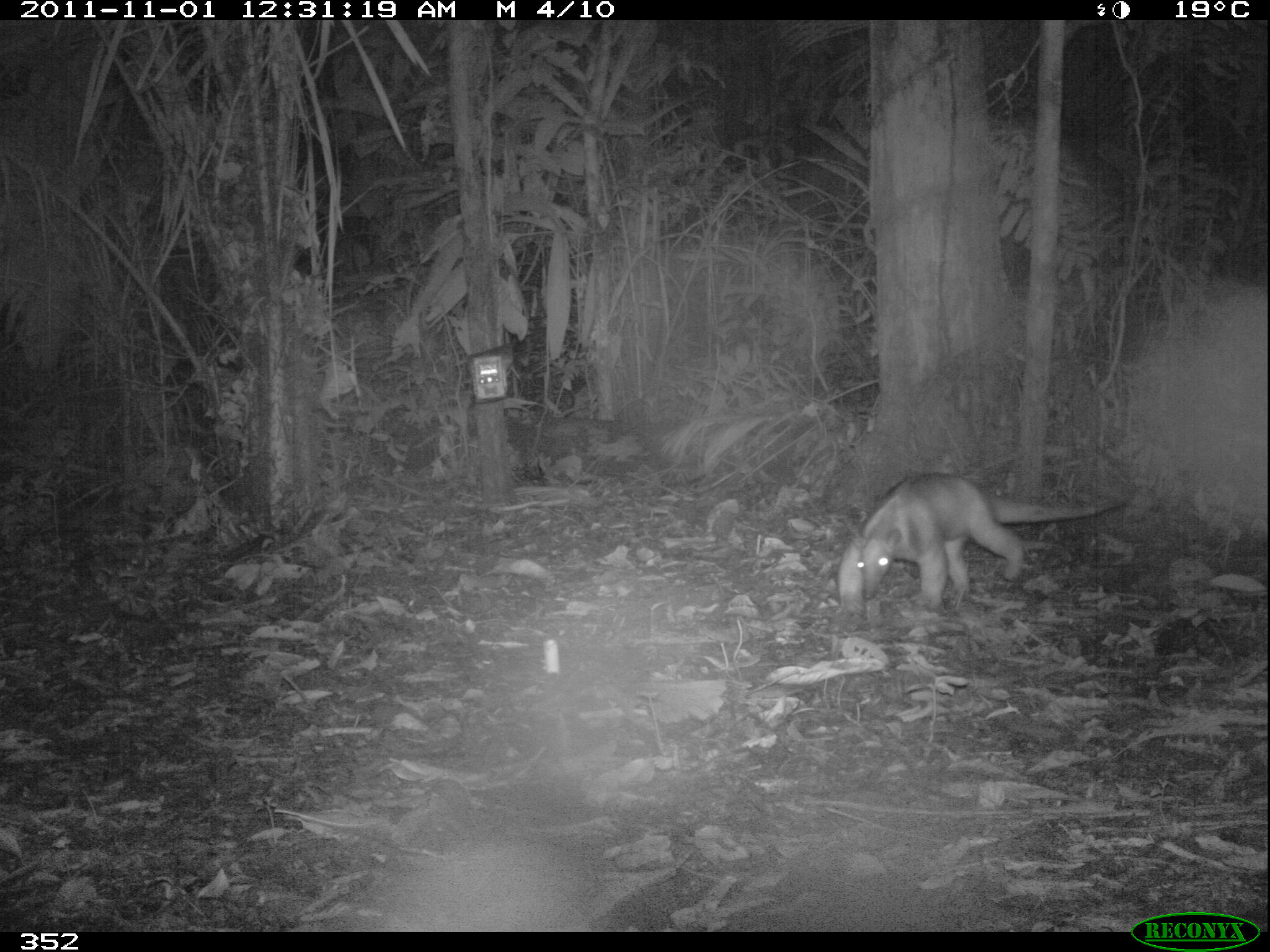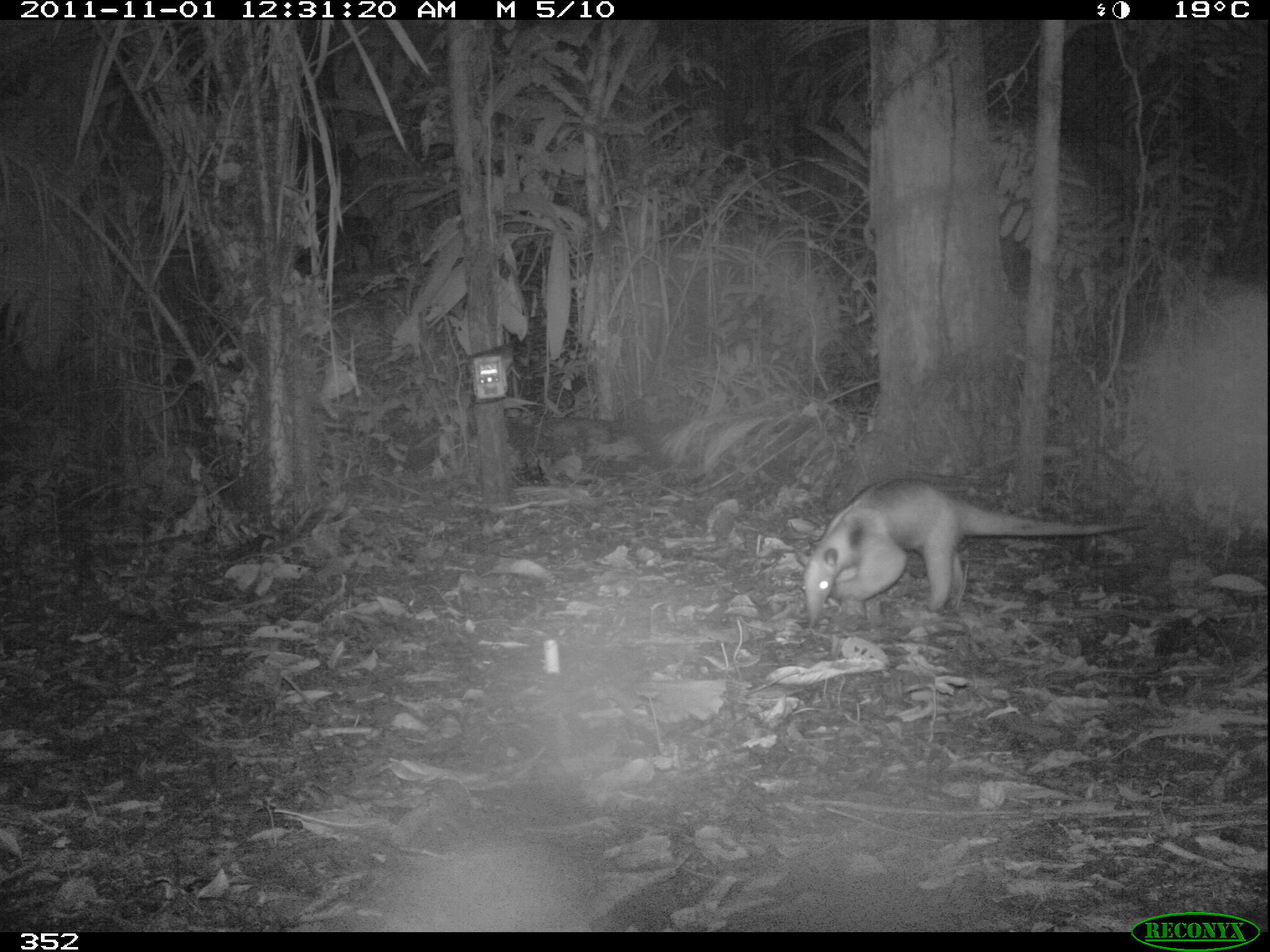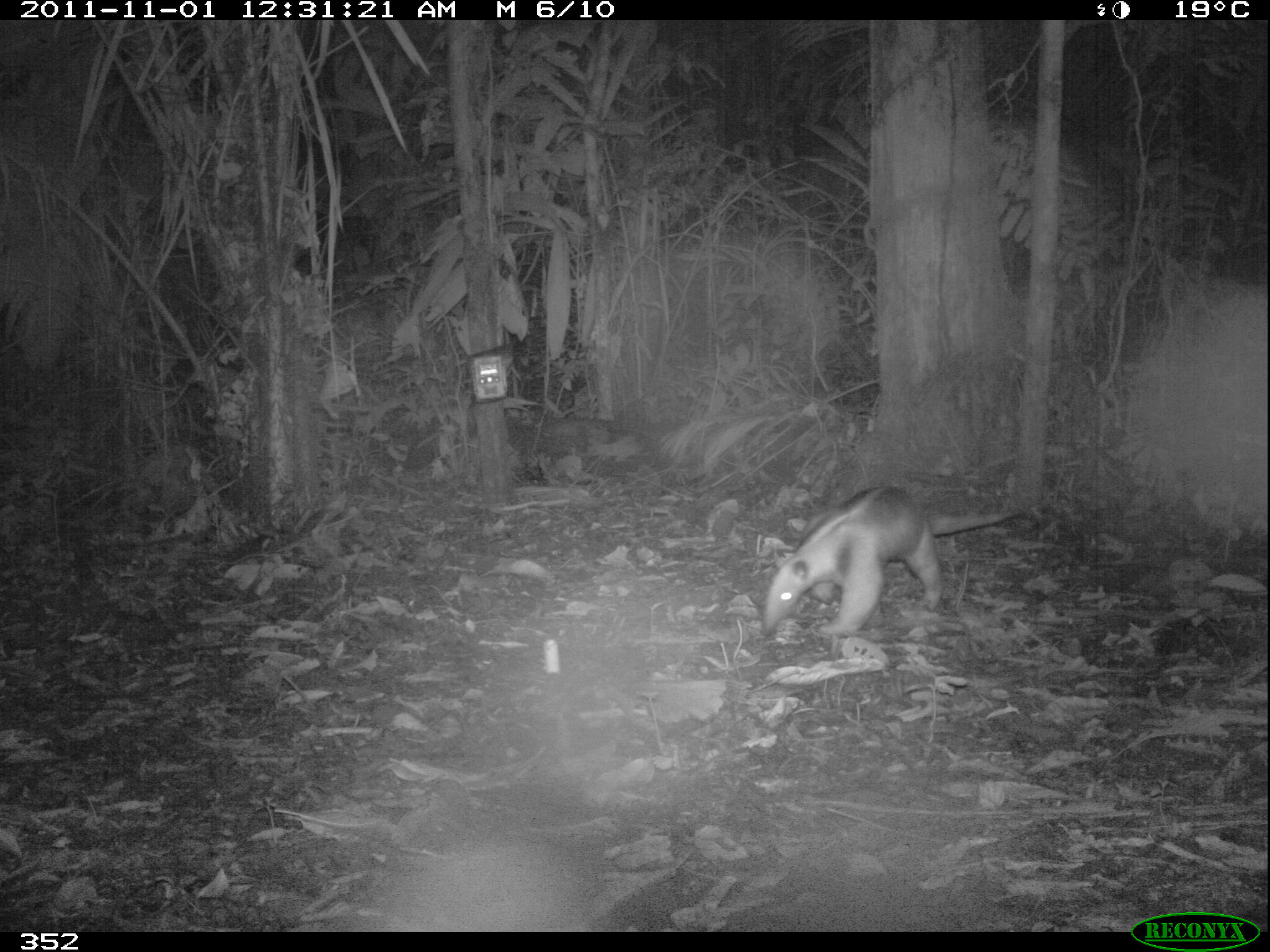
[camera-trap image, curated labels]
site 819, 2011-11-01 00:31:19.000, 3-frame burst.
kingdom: Animalia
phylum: Chordata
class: Mammalia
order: Pilosa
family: Myrmecophagidae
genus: Tamandua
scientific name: Tamandua tetradactyla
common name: southern tamandua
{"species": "Tamandua tetradactyla (southern tamandua)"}